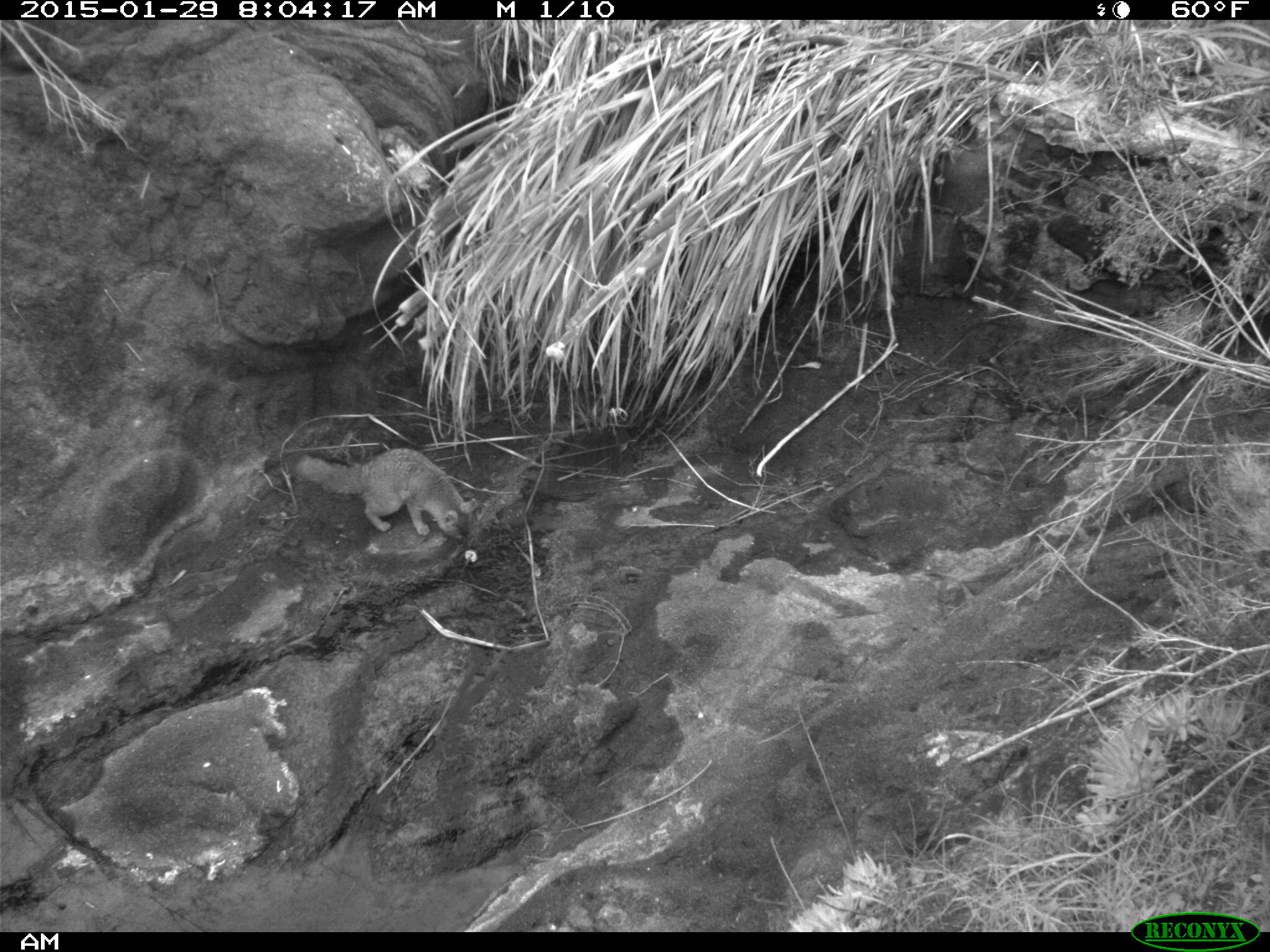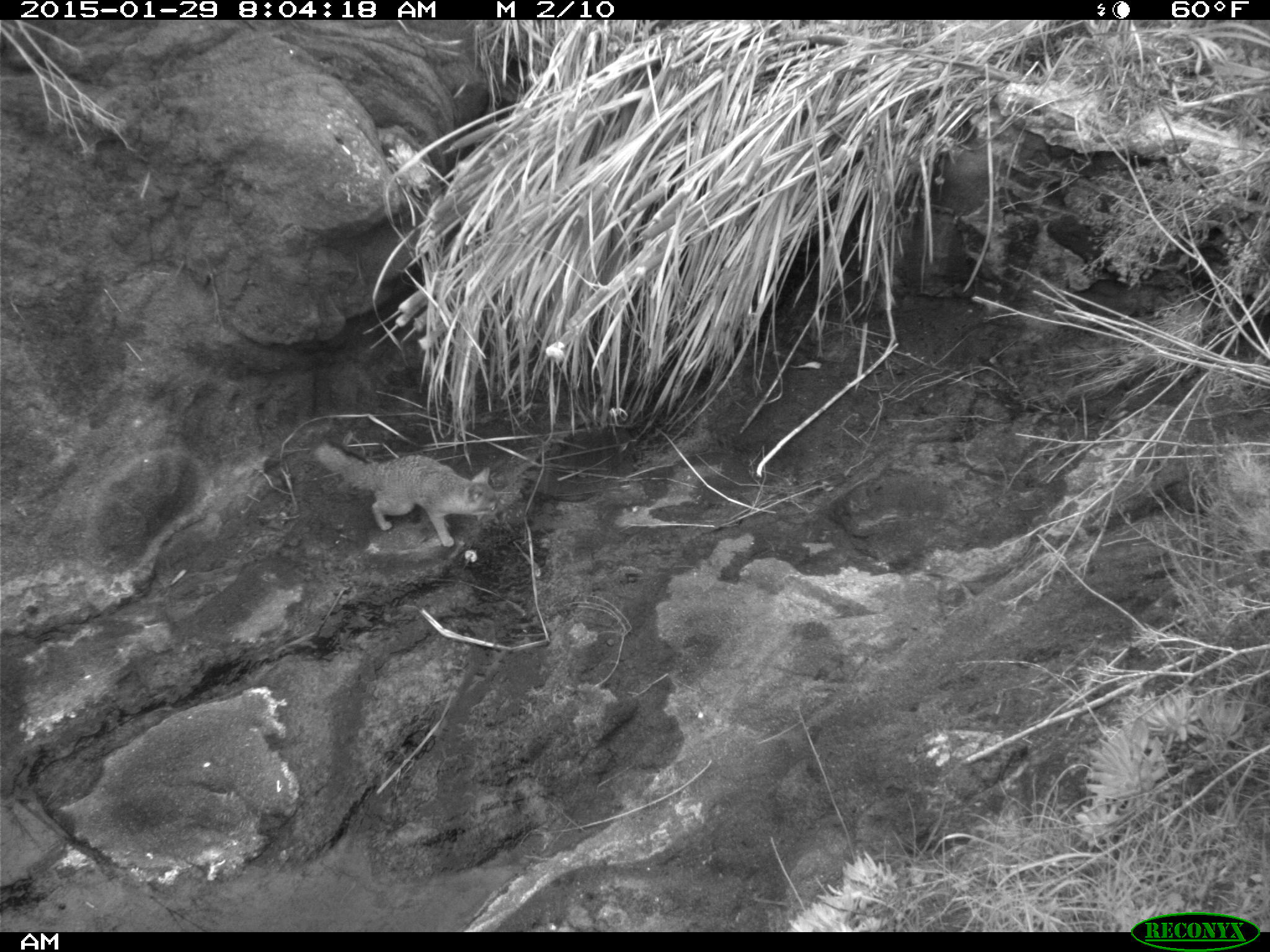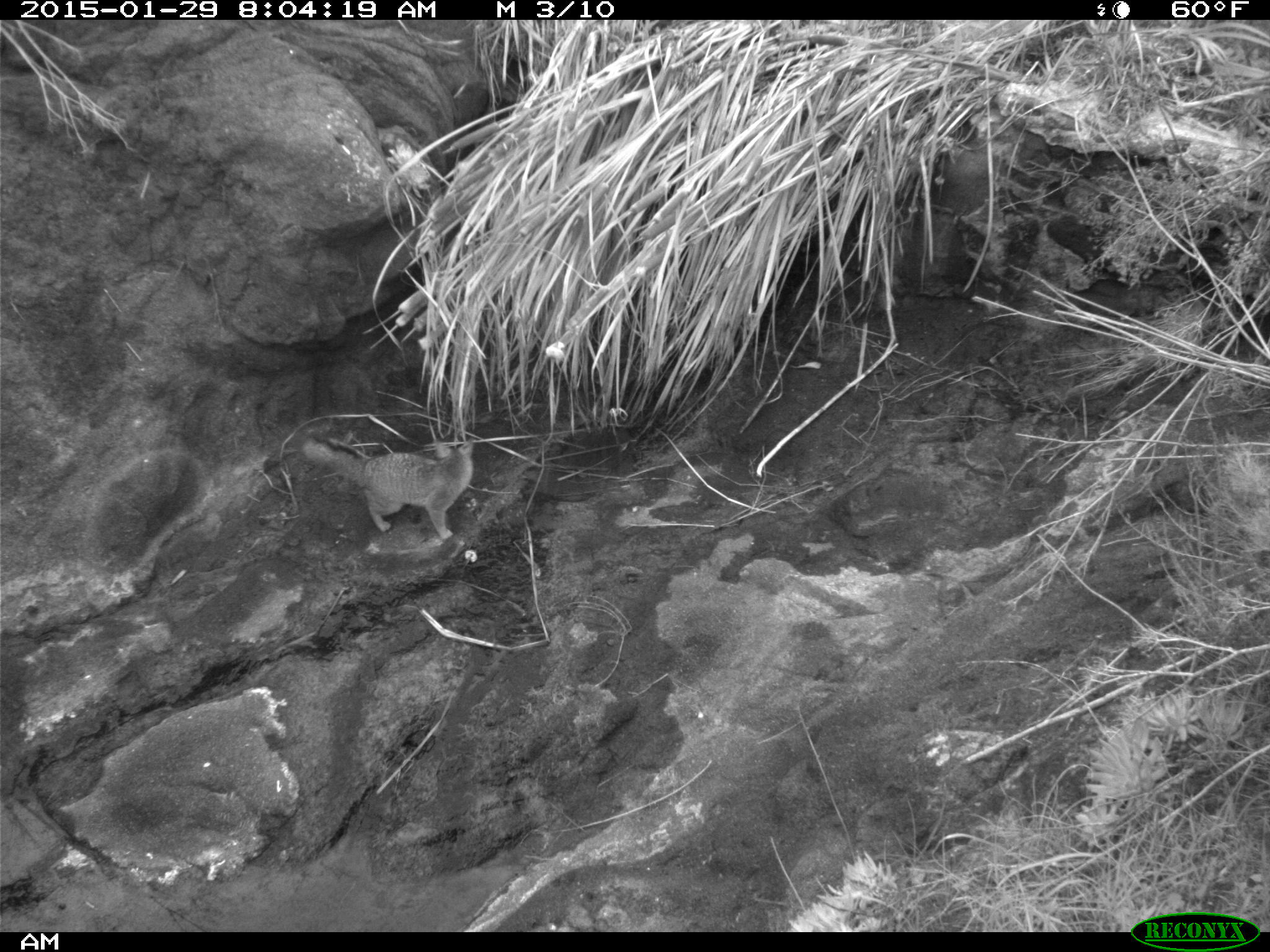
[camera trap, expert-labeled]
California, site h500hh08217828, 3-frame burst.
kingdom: Animalia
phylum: Chordata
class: Mammalia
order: Carnivora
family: Canidae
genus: Urocyon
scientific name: Urocyon littoralis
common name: island fox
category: fox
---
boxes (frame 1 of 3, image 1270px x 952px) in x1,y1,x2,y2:
fox: 292,447,476,547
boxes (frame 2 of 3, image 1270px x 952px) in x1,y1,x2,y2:
fox: 312,440,507,548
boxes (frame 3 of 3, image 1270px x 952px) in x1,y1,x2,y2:
fox: 300,436,474,540